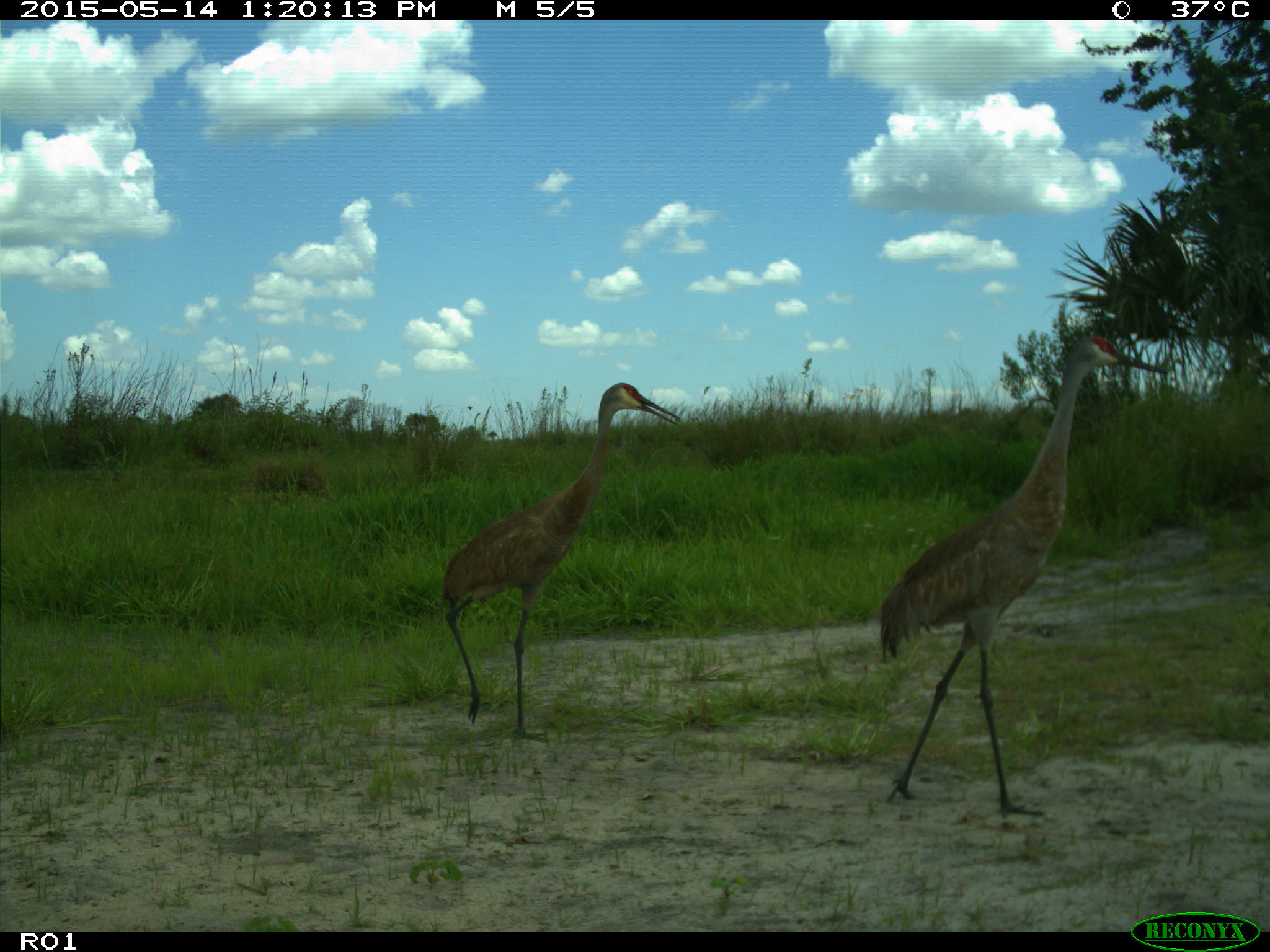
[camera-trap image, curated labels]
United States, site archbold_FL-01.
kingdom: Animalia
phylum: Chordata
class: Aves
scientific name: Aves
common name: birds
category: unidentified bird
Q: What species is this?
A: Unidentified bird (birds) (Aves).